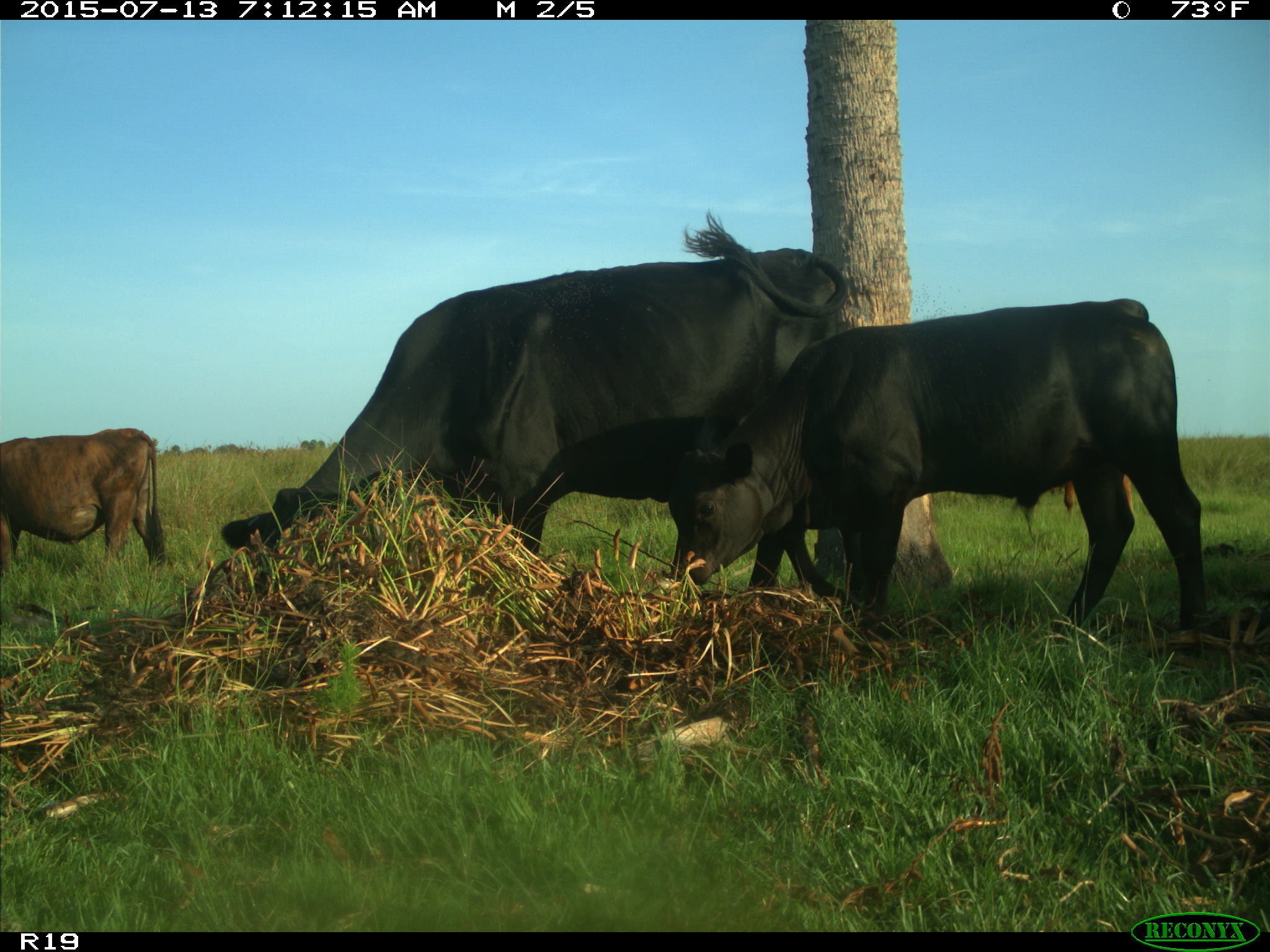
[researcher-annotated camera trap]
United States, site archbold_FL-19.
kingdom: Animalia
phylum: Chordata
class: Mammalia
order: Artiodactyla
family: Bovidae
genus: Bos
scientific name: Bos taurus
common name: domestic cow